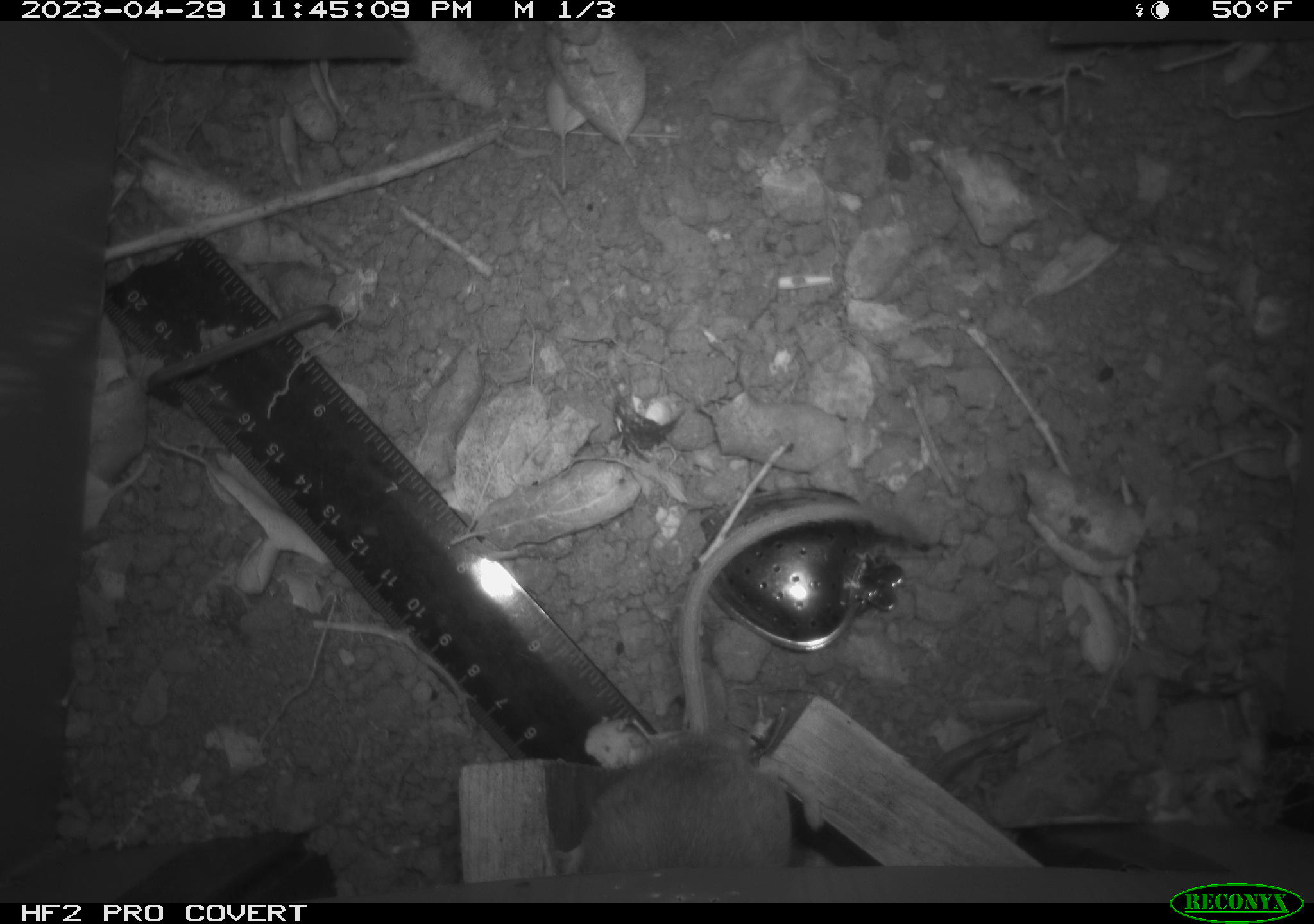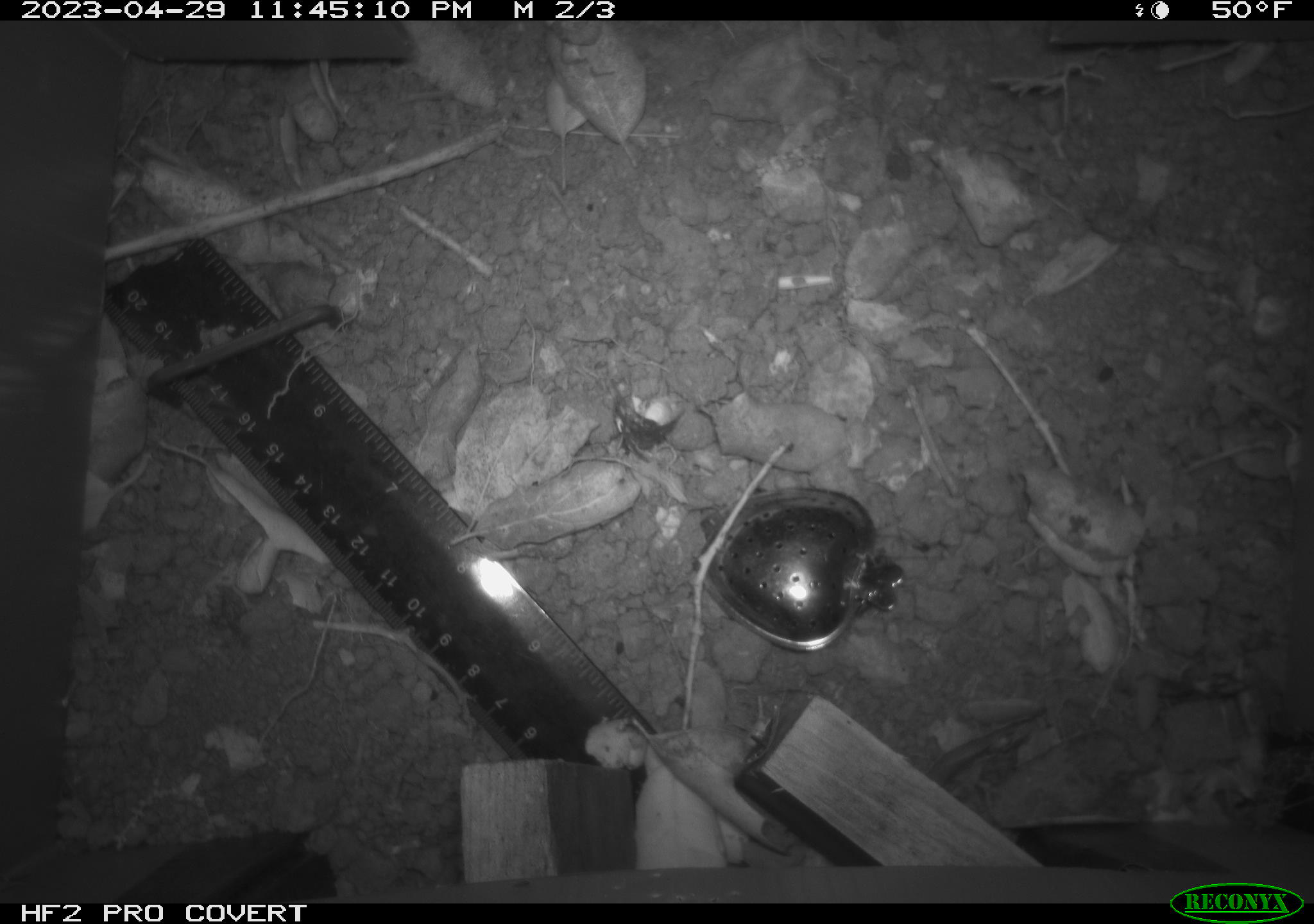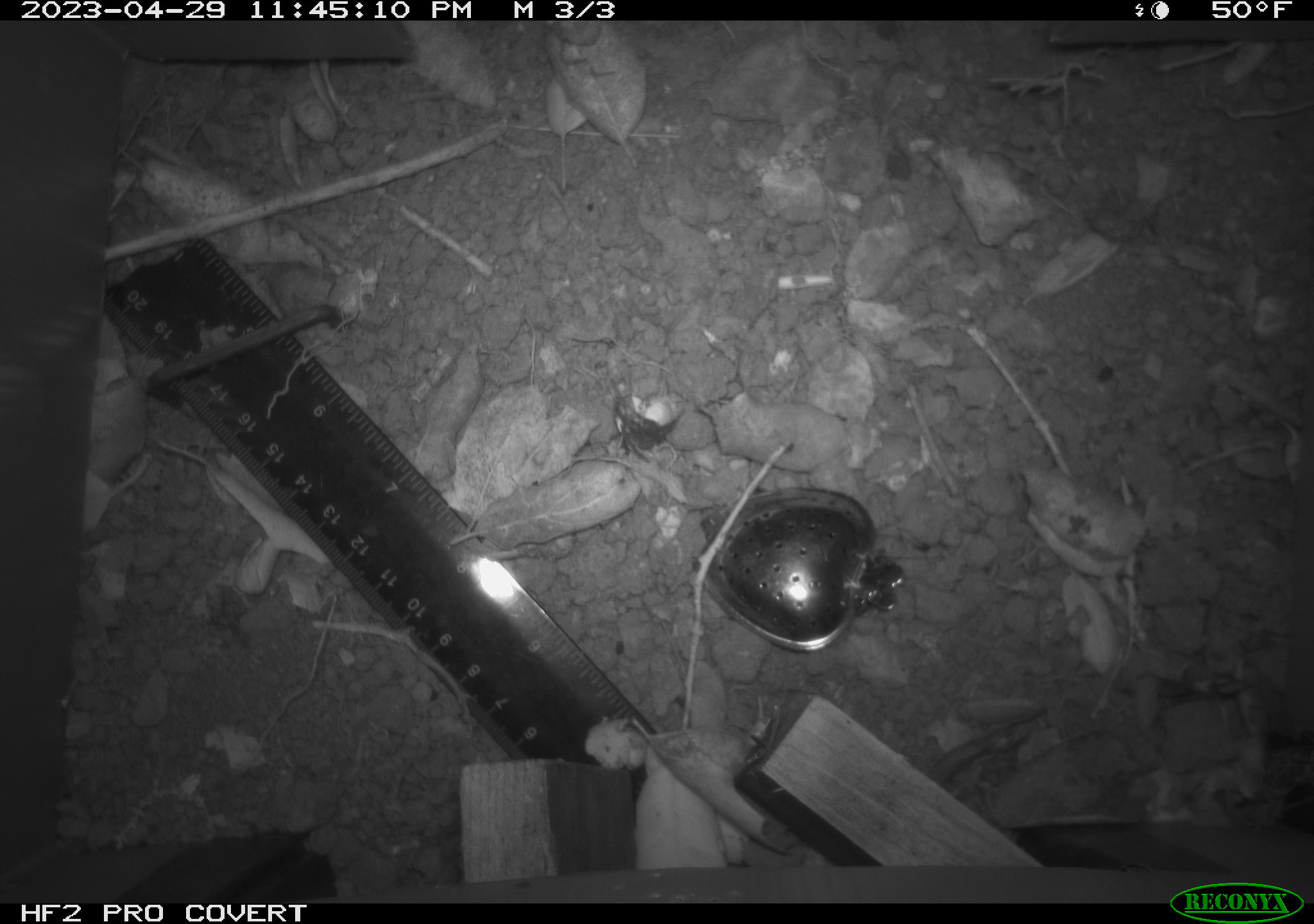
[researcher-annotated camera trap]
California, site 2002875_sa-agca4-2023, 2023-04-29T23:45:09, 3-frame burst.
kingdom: Animalia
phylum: Chordata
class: Mammalia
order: Rodentia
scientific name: Rodentia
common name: mouse species